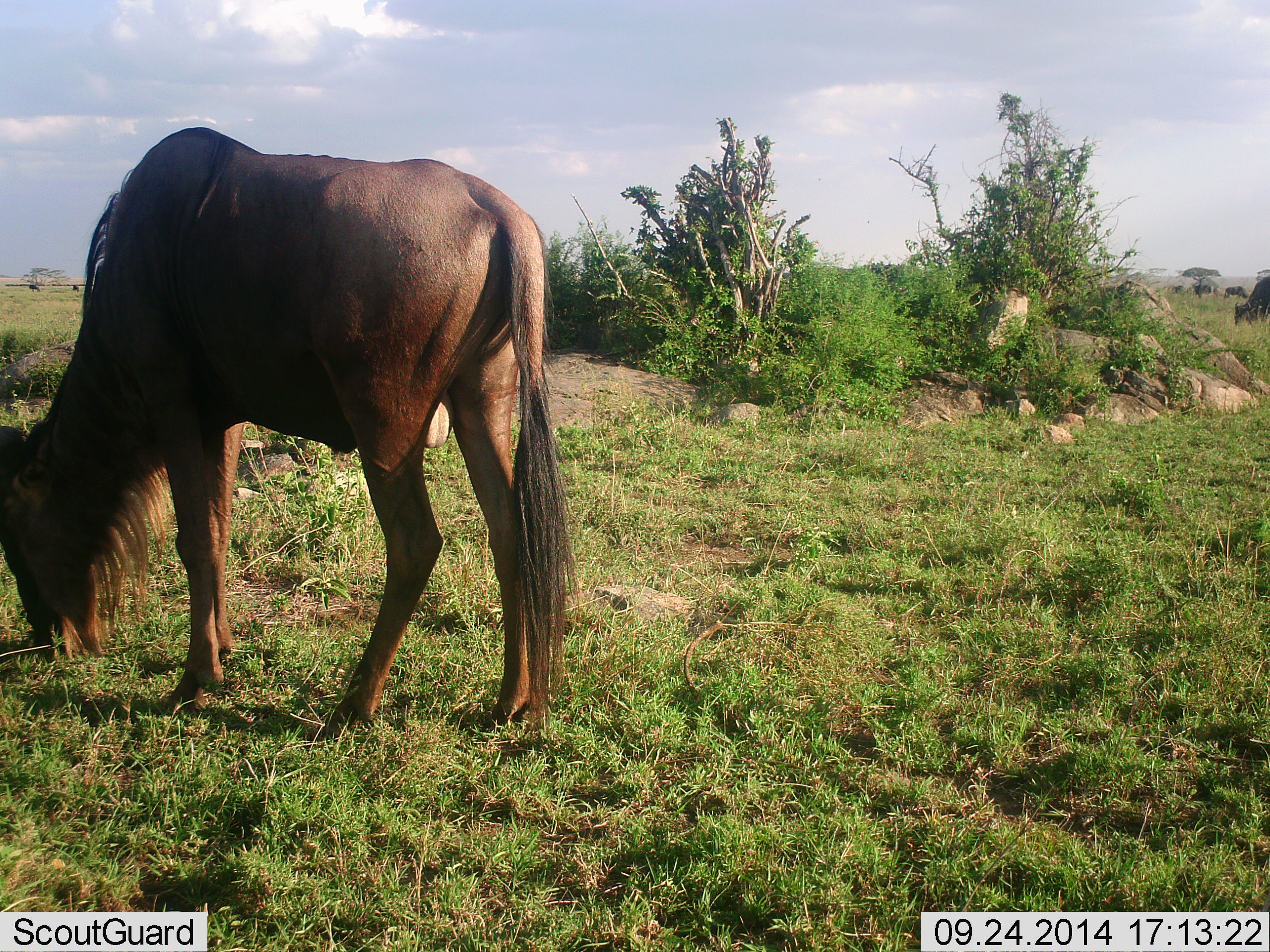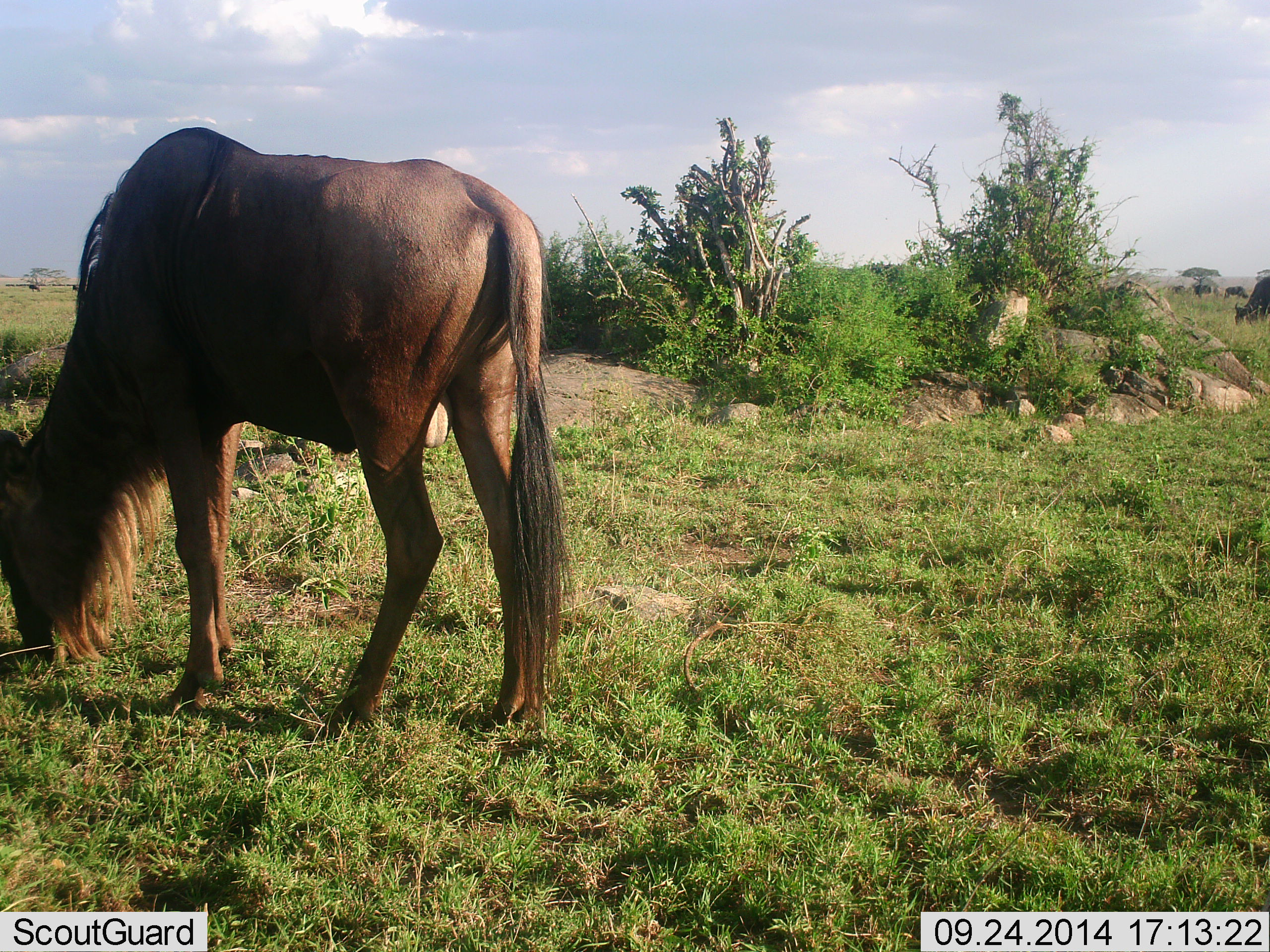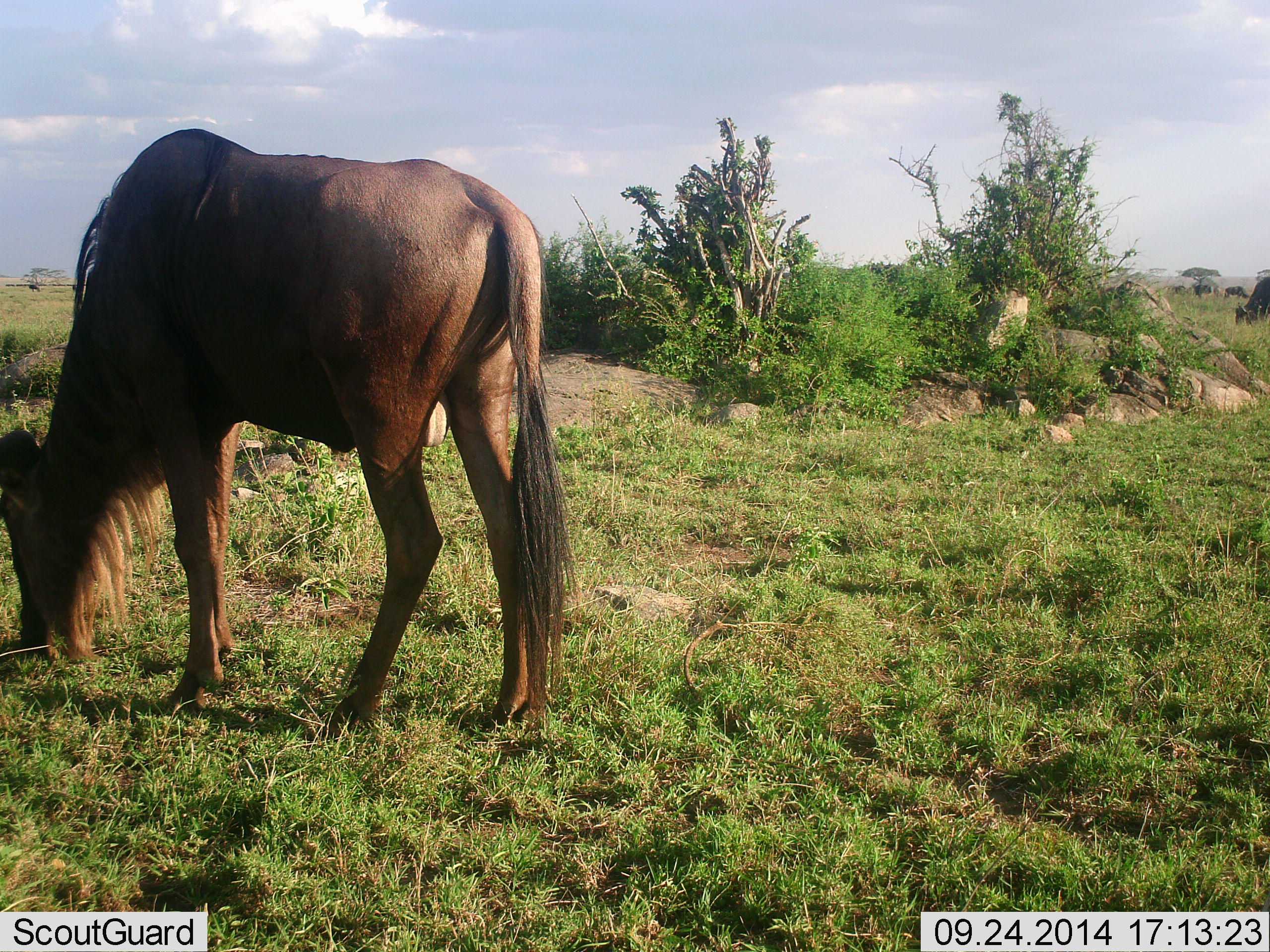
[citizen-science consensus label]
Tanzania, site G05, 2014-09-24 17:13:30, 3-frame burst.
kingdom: Animalia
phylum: Chordata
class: Mammalia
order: Artiodactyla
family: Bovidae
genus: Connochaetes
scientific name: Connochaetes taurinus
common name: blue wildebeest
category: wildebeest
Wildebeest (blue wildebeest) (Connochaetes taurinus), count 4. Behavior (volunteer vote fractions): standing 30%, resting 0%, moving 20%, interacting 10%. Young present (vote fraction): 0%. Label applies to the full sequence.